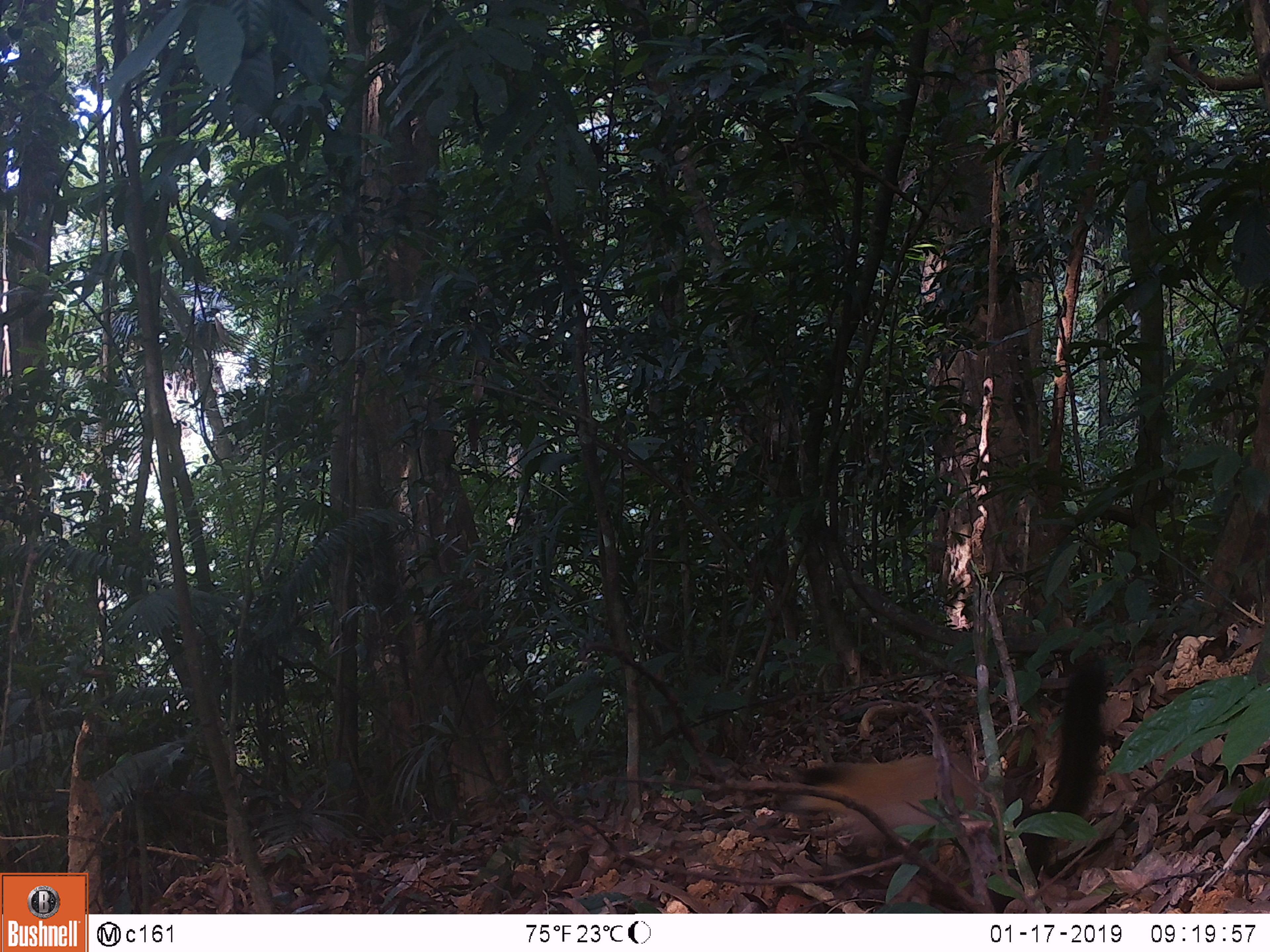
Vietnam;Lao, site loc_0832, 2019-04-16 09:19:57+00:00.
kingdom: Animalia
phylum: Chordata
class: Mammalia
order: Carnivora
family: Mustelidae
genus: Martes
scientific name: Martes flavigula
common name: yellow-throated marten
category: yellow throated marten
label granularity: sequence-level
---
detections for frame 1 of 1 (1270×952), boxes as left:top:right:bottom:
yellow throated marten: 772:659:1100:857